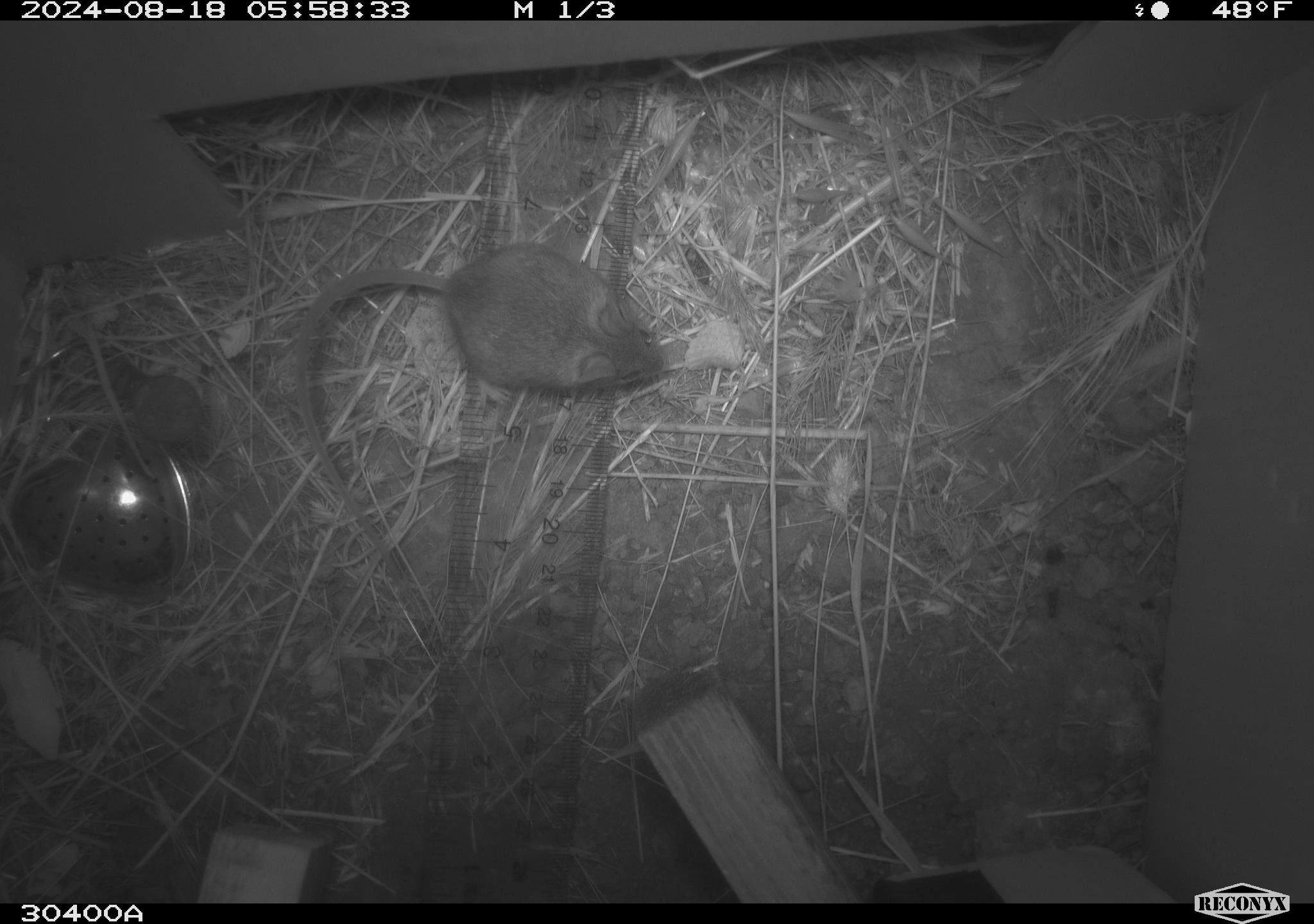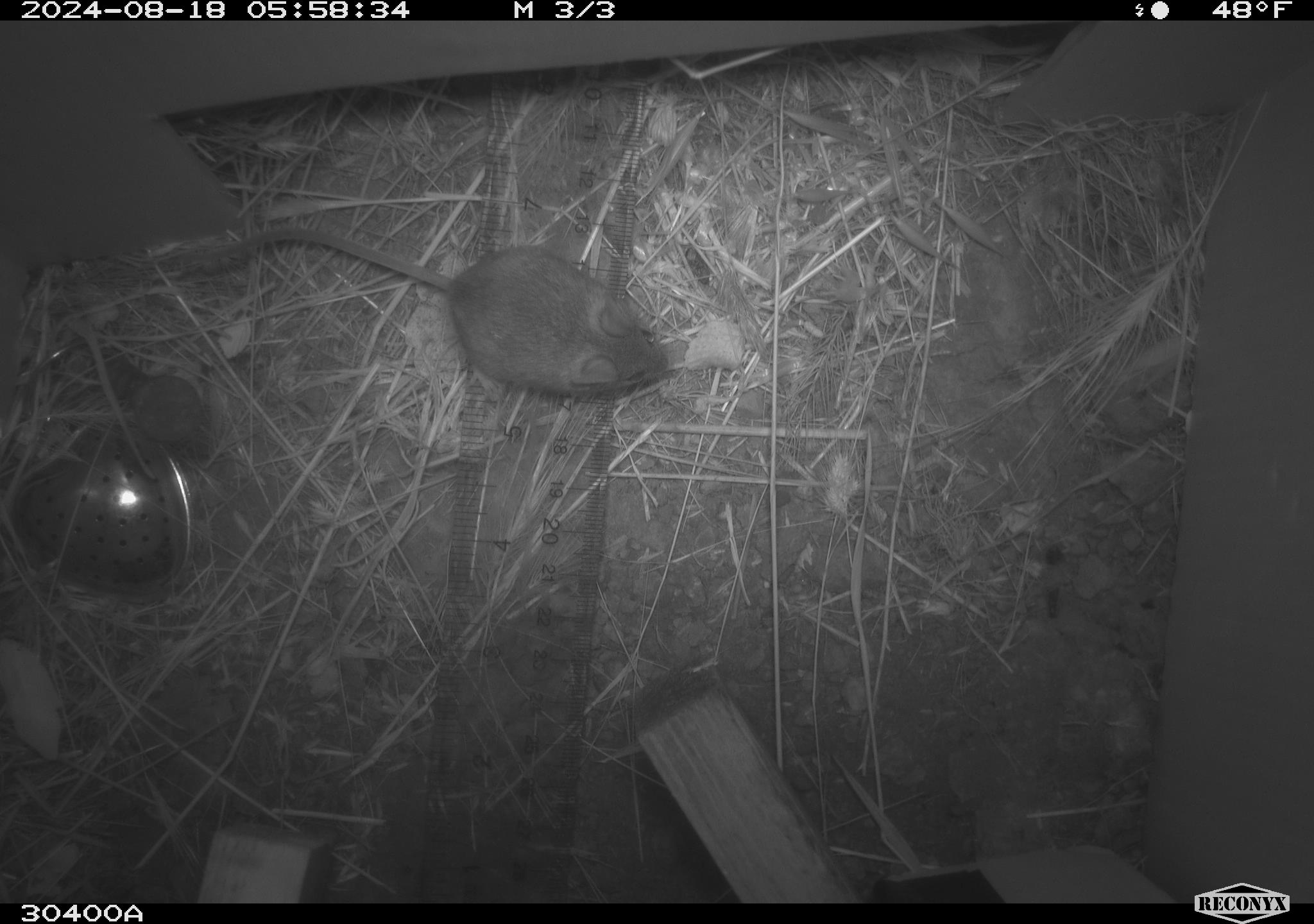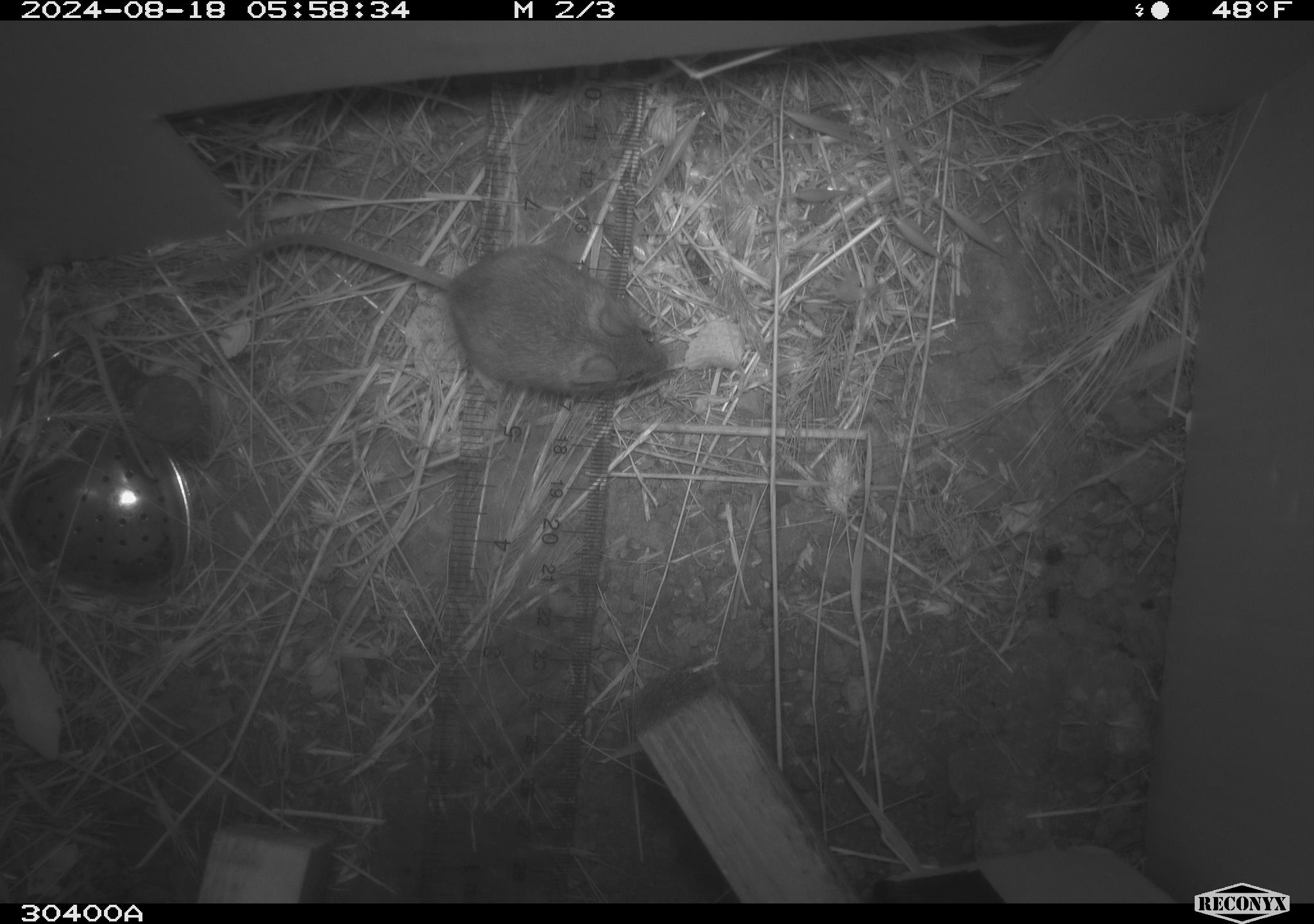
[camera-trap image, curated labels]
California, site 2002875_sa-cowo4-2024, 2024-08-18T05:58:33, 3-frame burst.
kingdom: Animalia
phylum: Chordata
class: Mammalia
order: Rodentia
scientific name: Rodentia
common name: mouse species